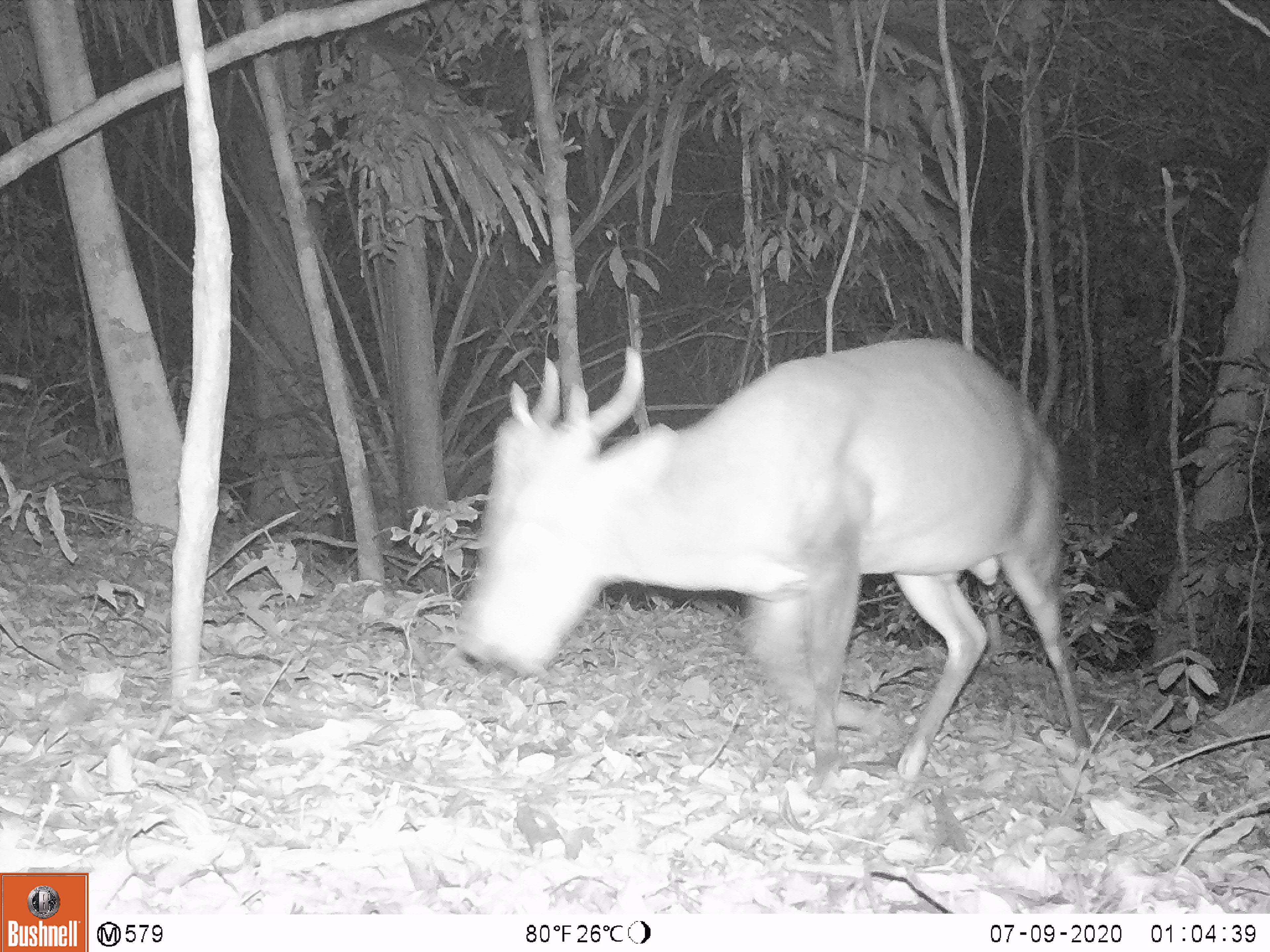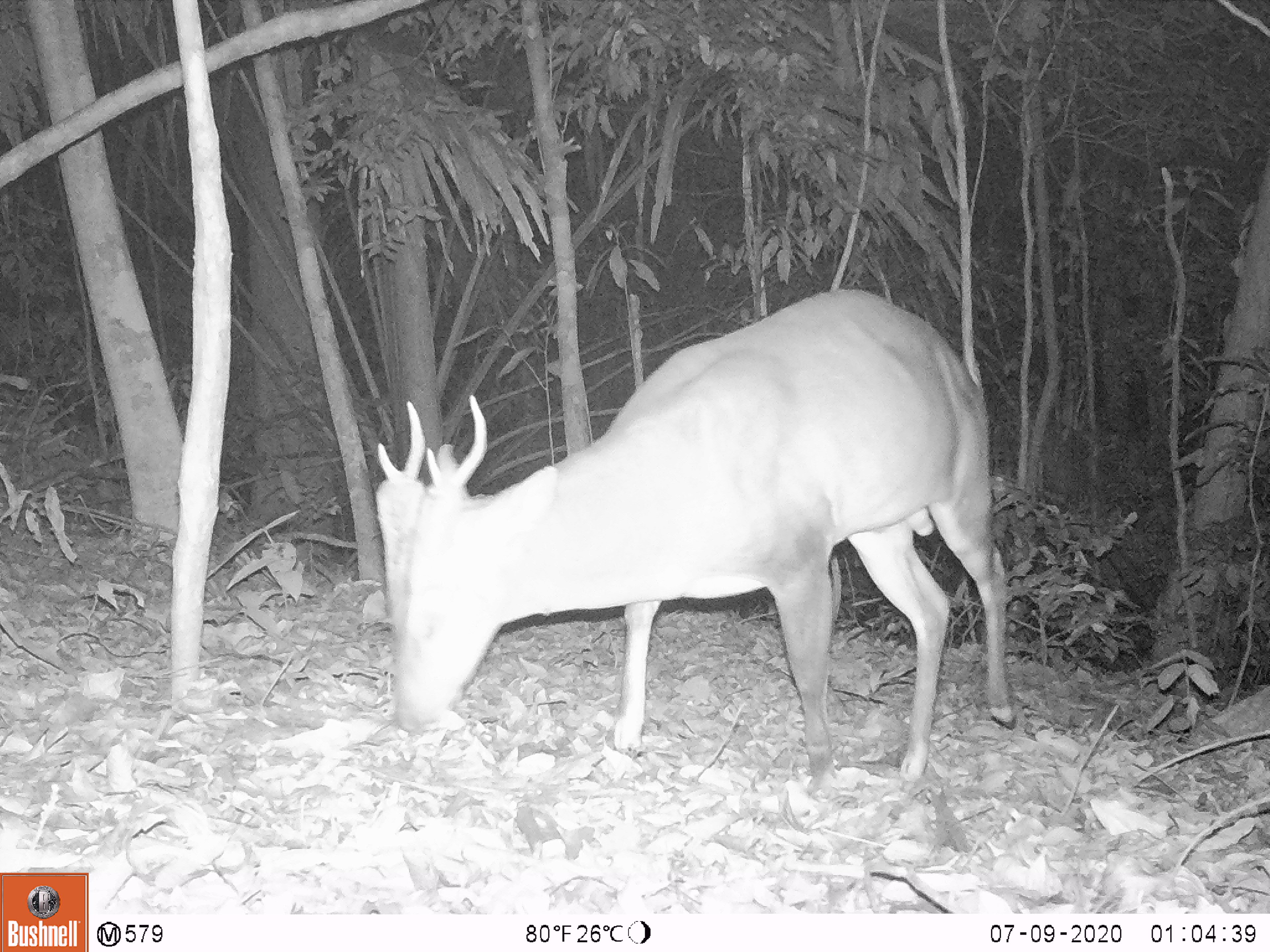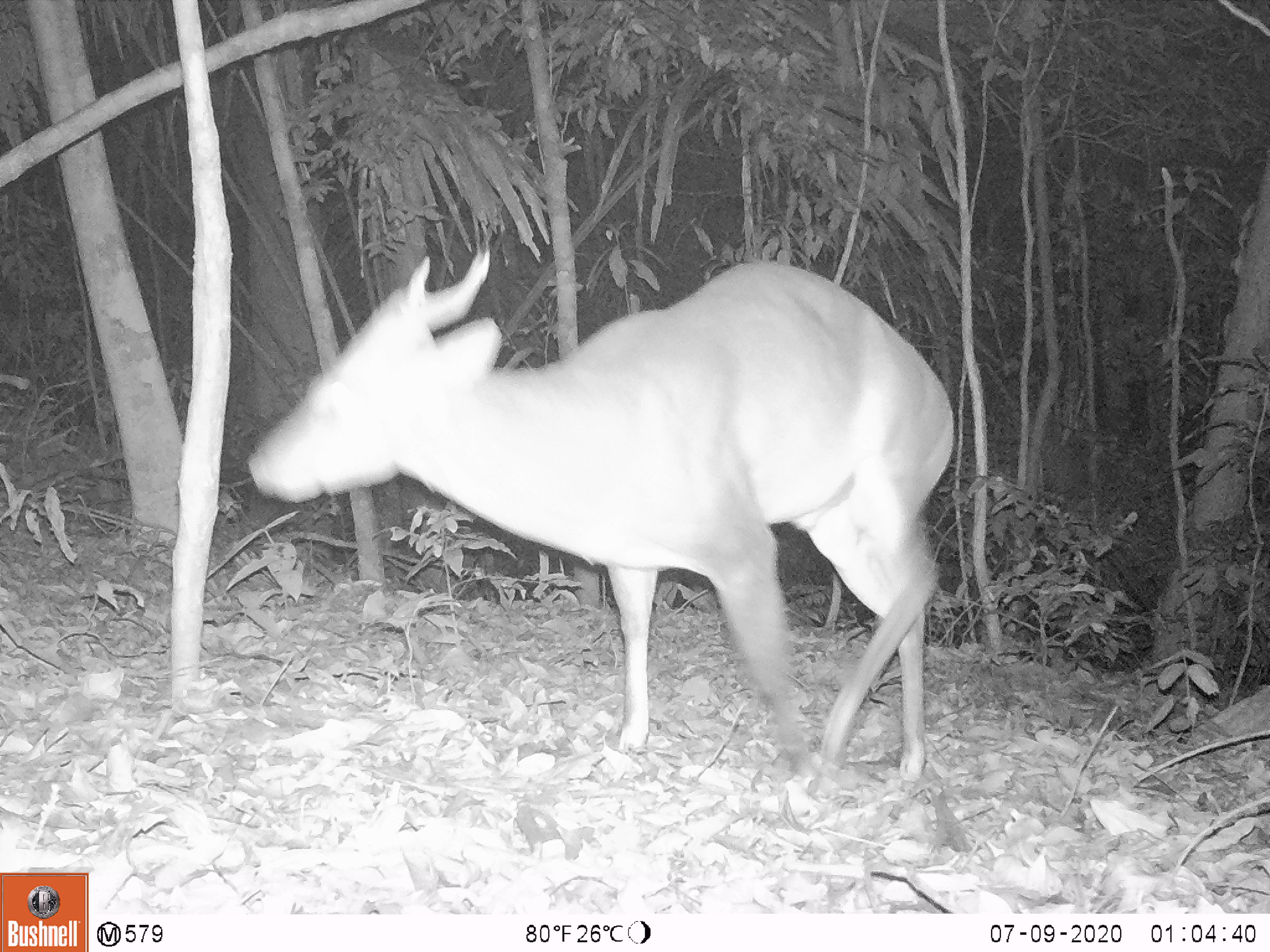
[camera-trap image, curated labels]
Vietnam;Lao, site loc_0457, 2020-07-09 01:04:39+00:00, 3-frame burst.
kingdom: Animalia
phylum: Chordata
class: Mammalia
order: Artiodactyla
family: Cervidae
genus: Muntiacus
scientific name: Muntiacus vuquangensis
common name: large-antlered muntjac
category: large antlered muntjac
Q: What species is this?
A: Large antlered muntjac (large-antlered muntjac) (Muntiacus vuquangensis).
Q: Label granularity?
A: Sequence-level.